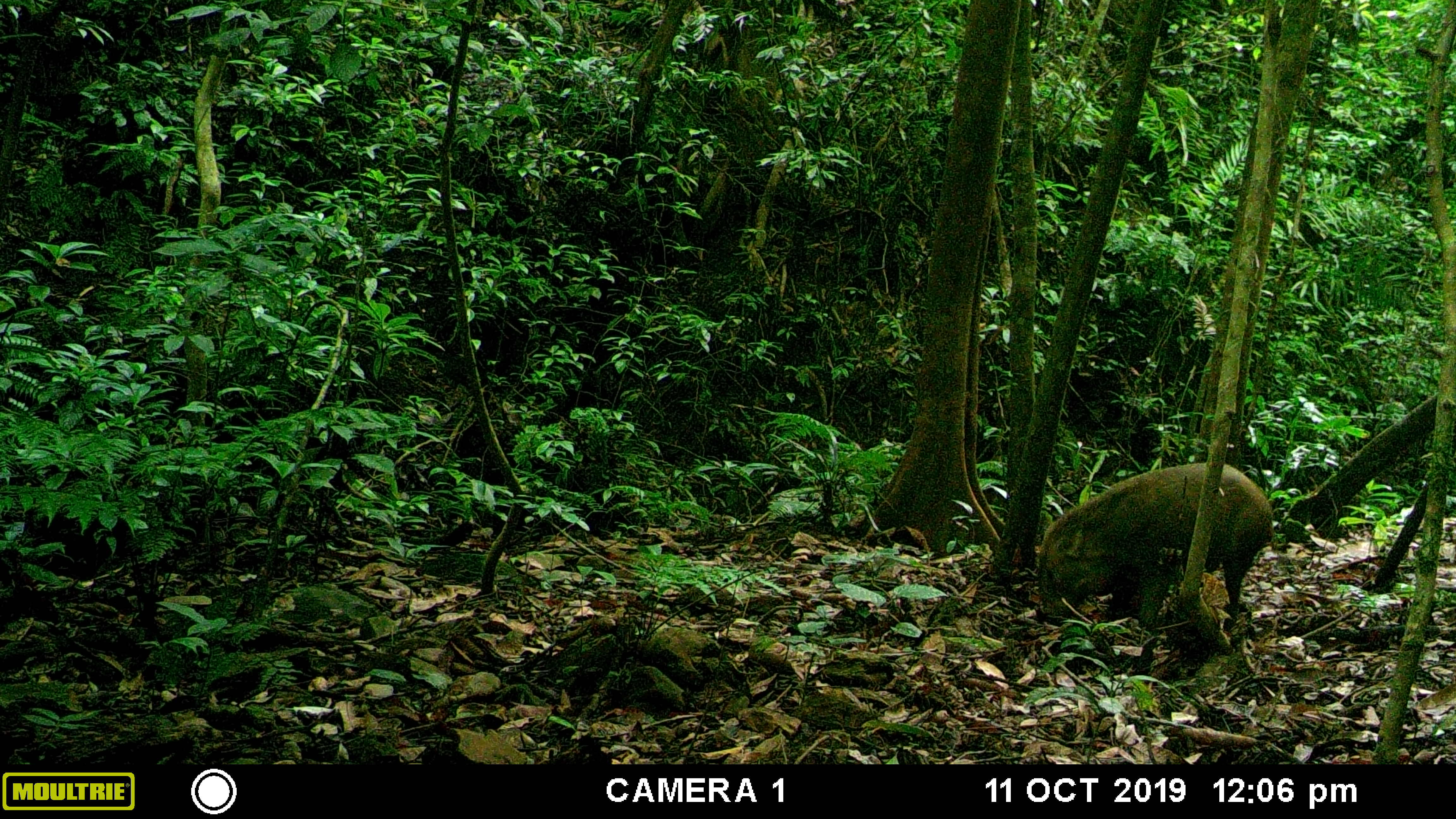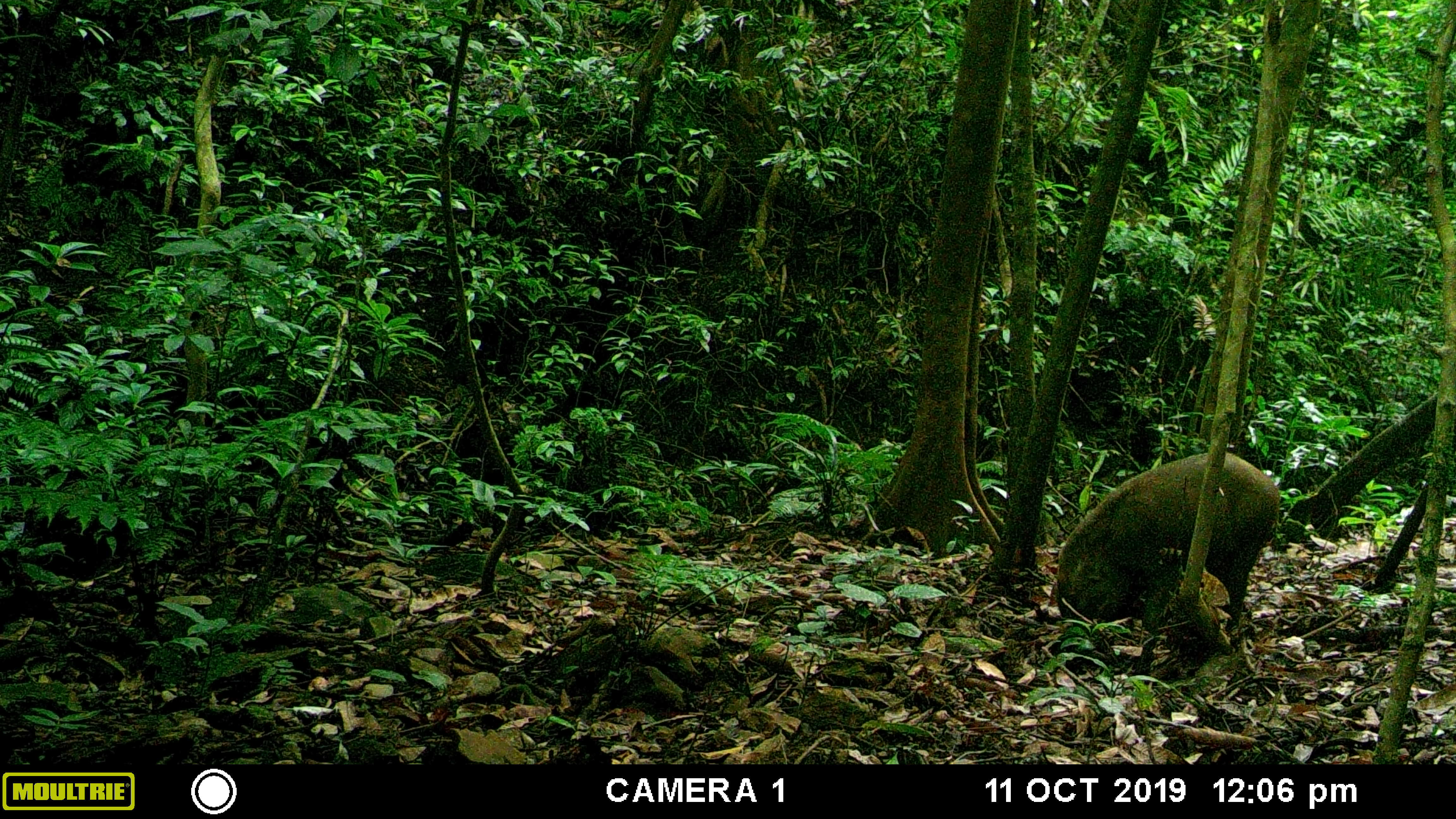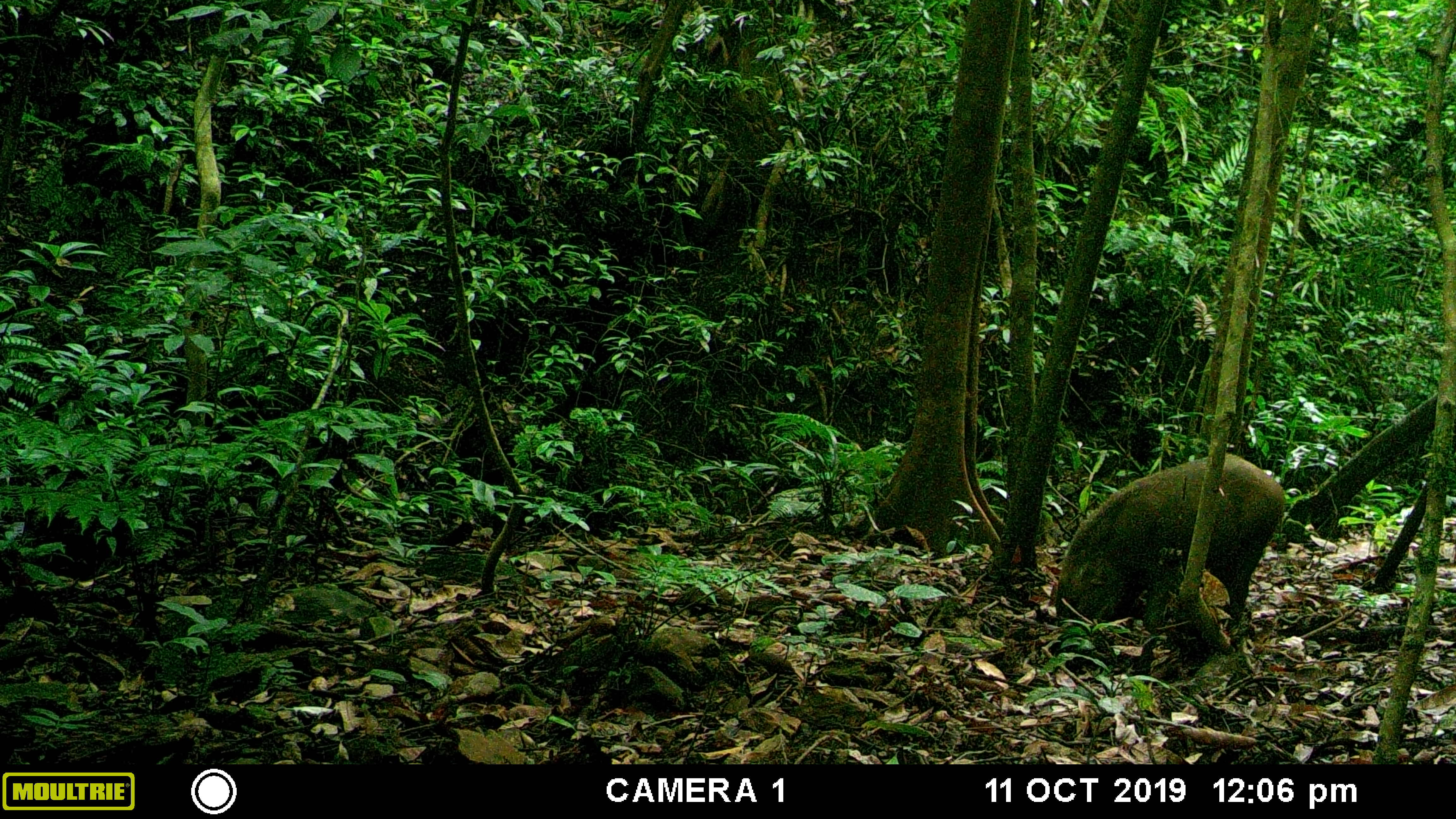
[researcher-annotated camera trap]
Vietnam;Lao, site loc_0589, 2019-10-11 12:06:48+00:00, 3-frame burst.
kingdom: Animalia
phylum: Chordata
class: Mammalia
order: Artiodactyla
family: Suidae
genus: Sus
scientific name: Sus scrofa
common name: eurasian wild pig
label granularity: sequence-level